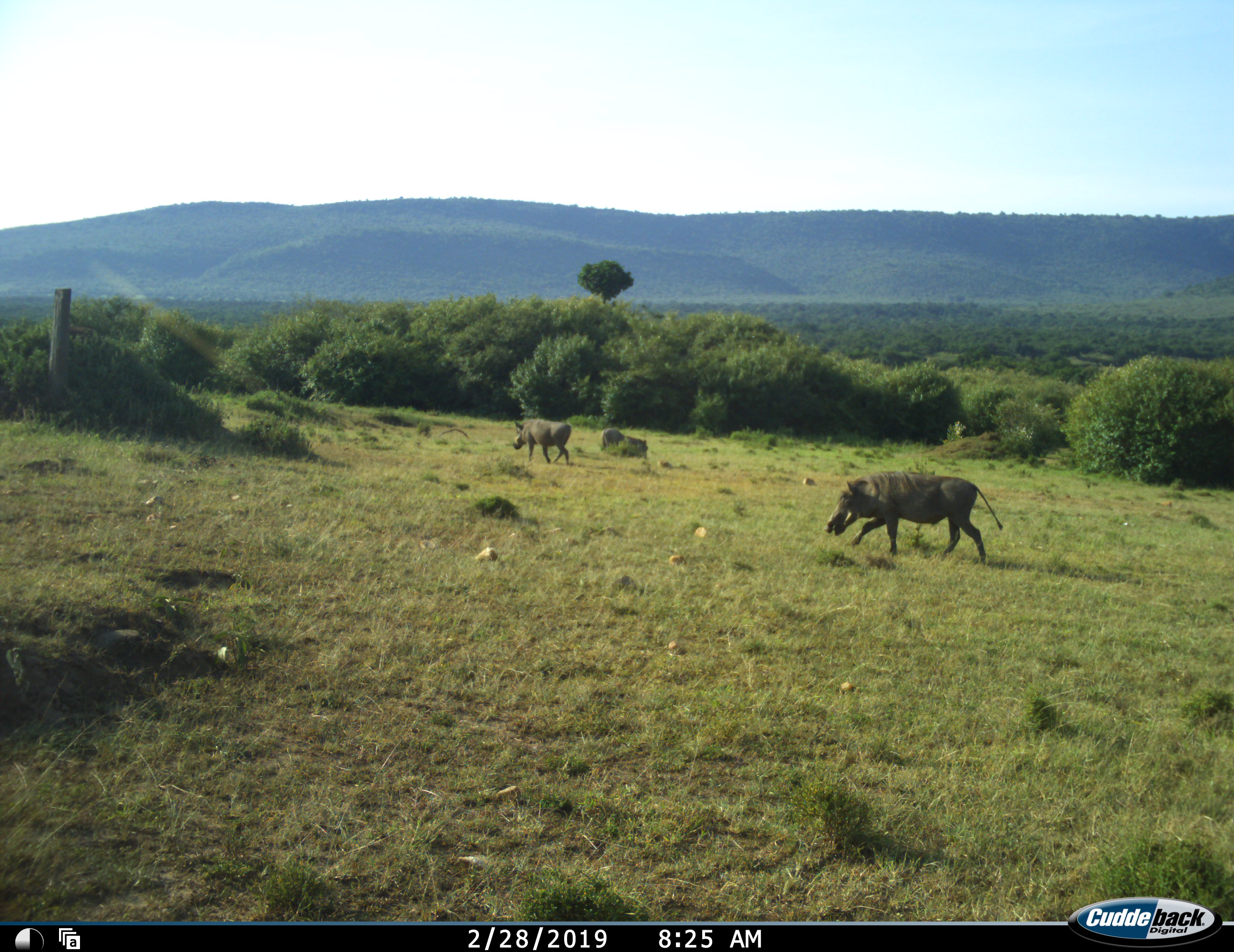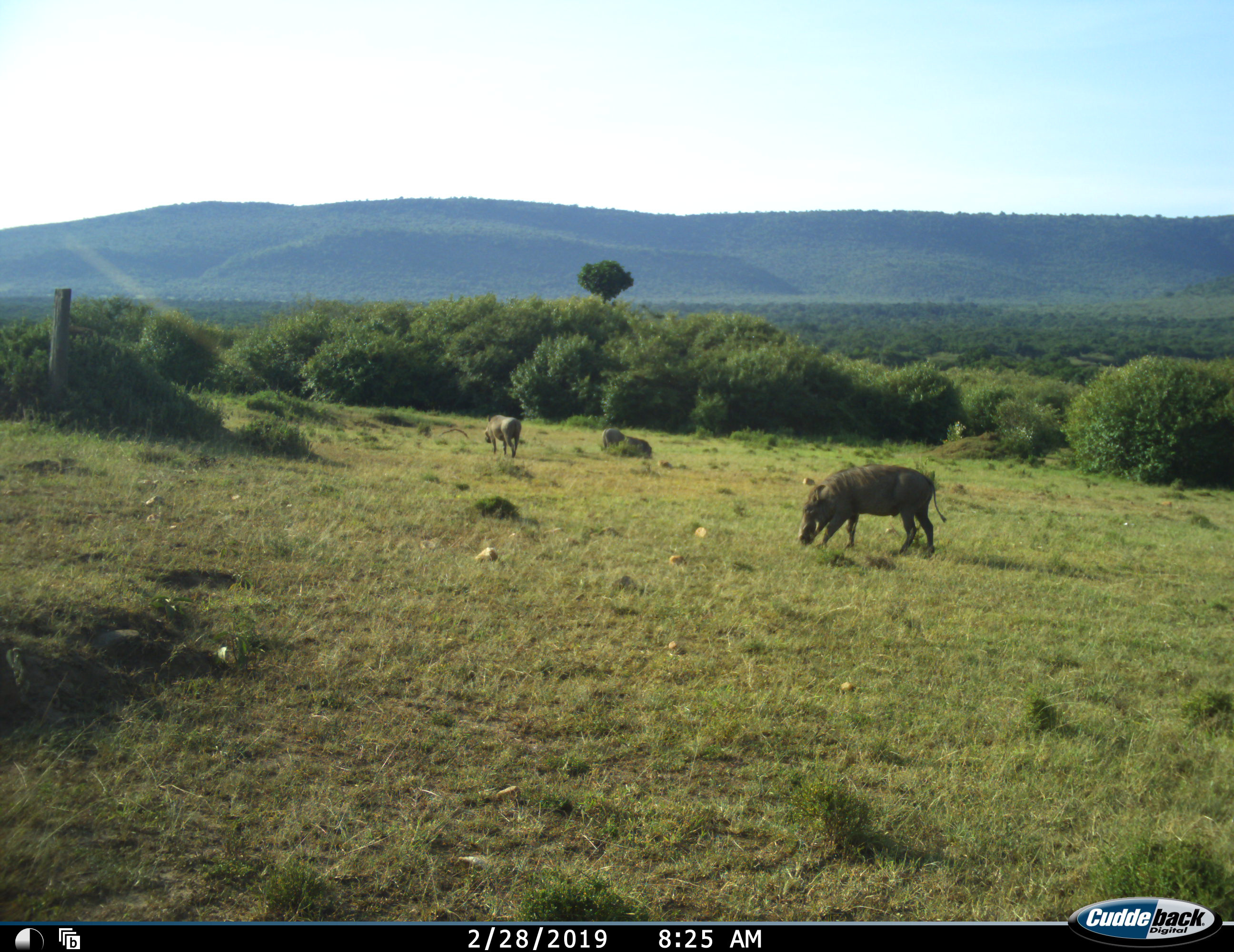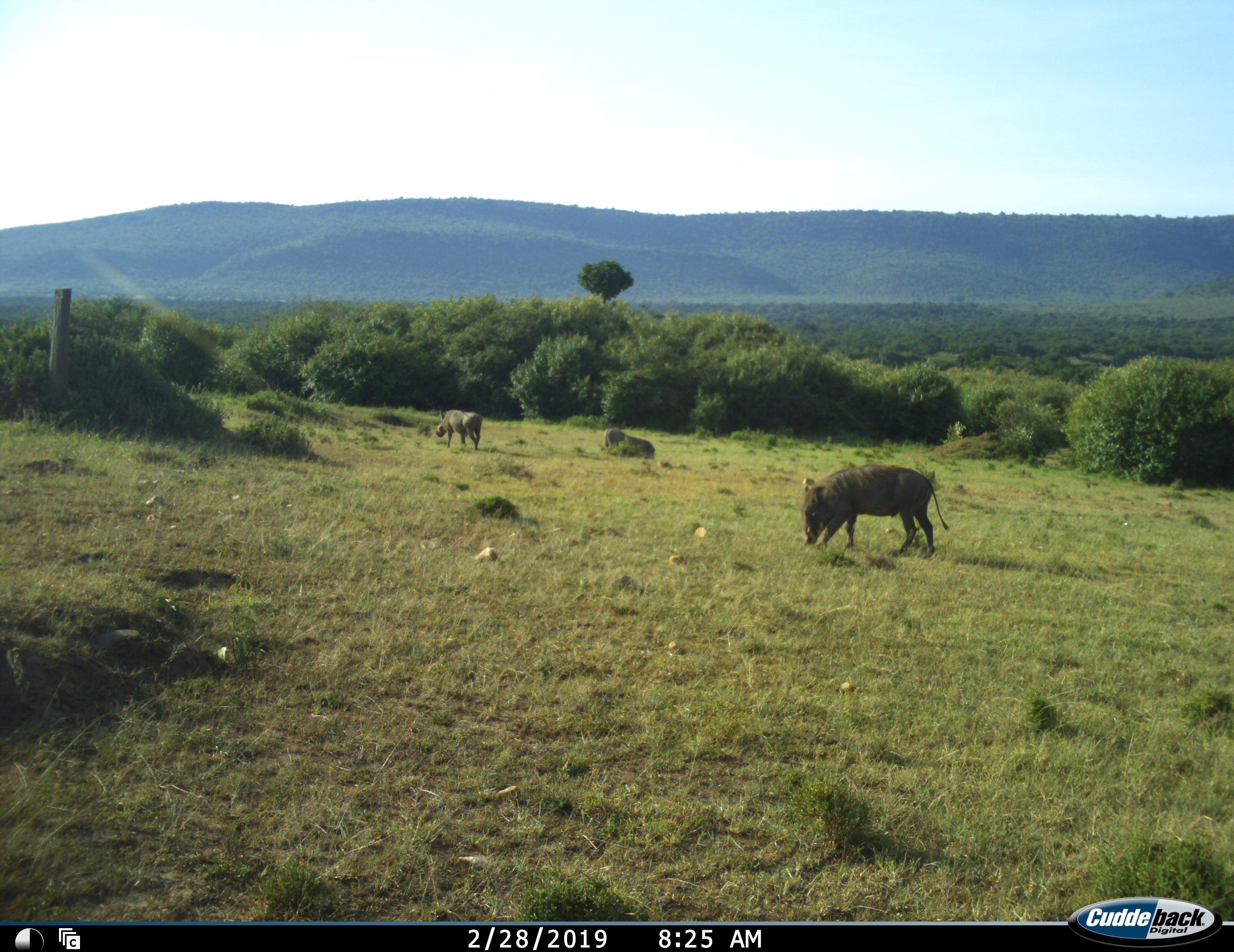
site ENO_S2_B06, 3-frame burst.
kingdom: Animalia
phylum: Chordata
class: Mammalia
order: Artiodactyla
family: Suidae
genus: Phacochoerus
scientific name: Phacochoerus africanus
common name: warthog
Warthog (Phacochoerus africanus), count 3. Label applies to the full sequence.